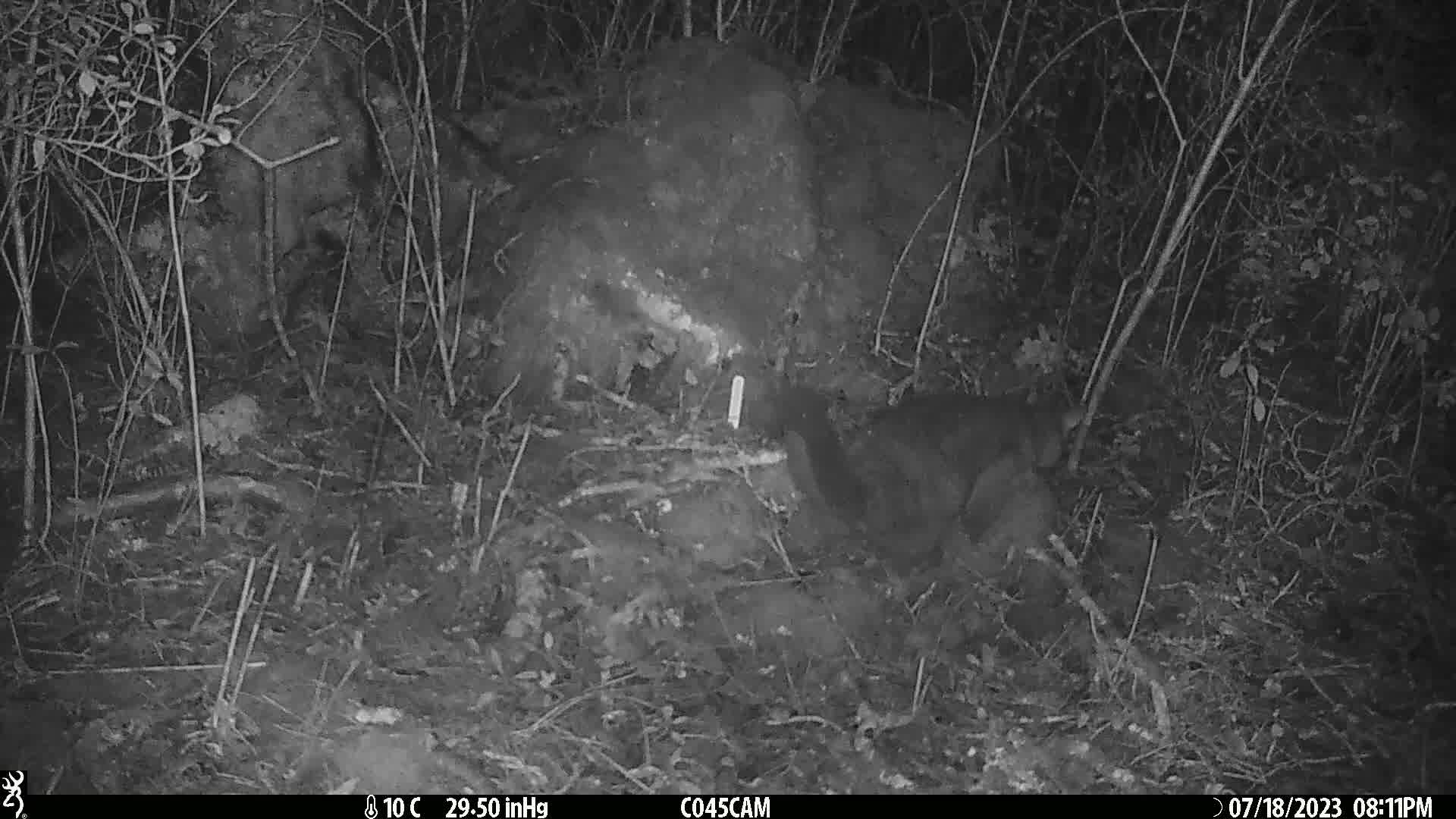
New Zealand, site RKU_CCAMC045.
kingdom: Animalia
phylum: Chordata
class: Mammalia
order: Diprotodontia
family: Phalangeridae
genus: Trichosurus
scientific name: Trichosurus vulpecula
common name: common brushtail possum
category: possum